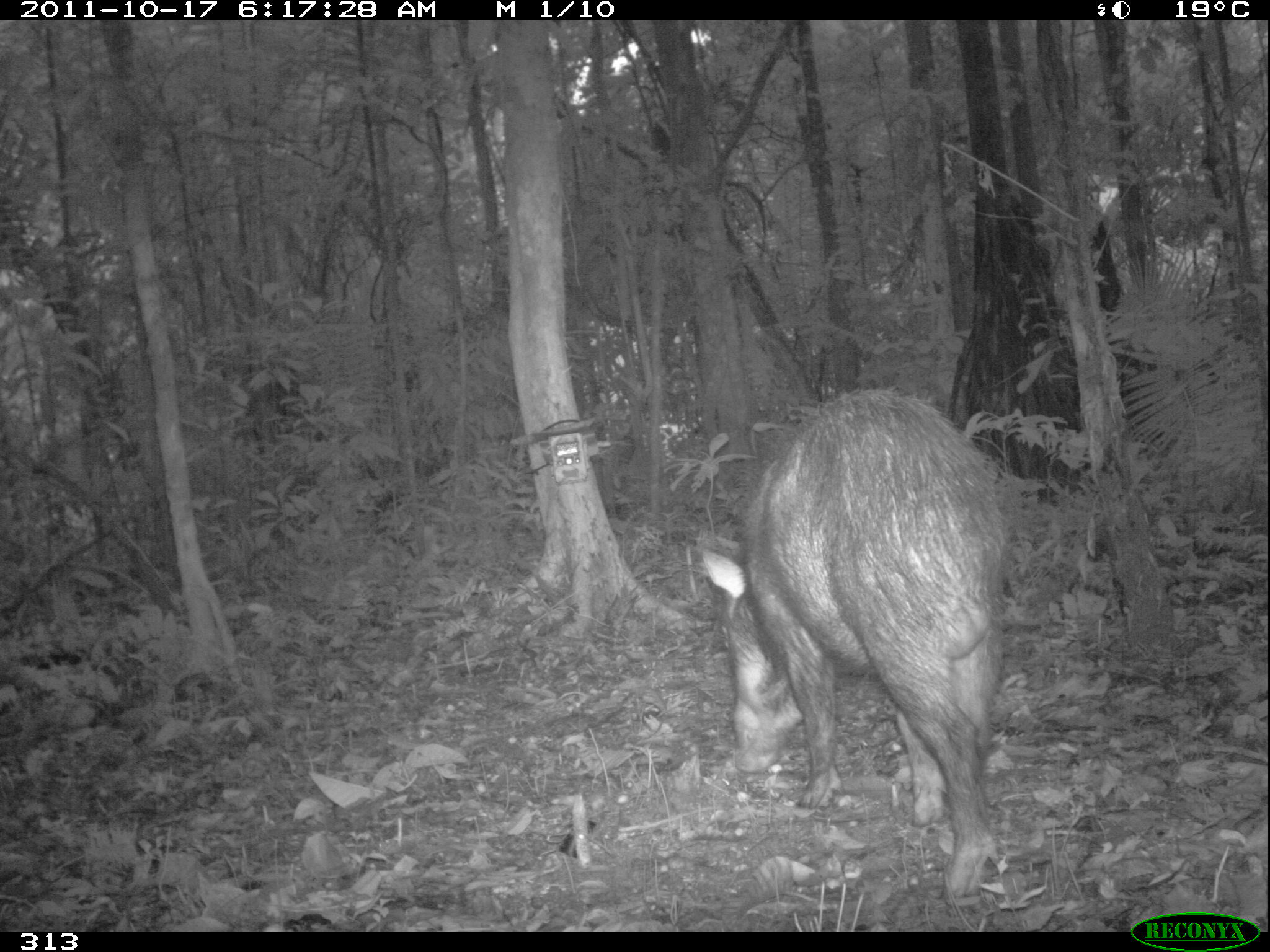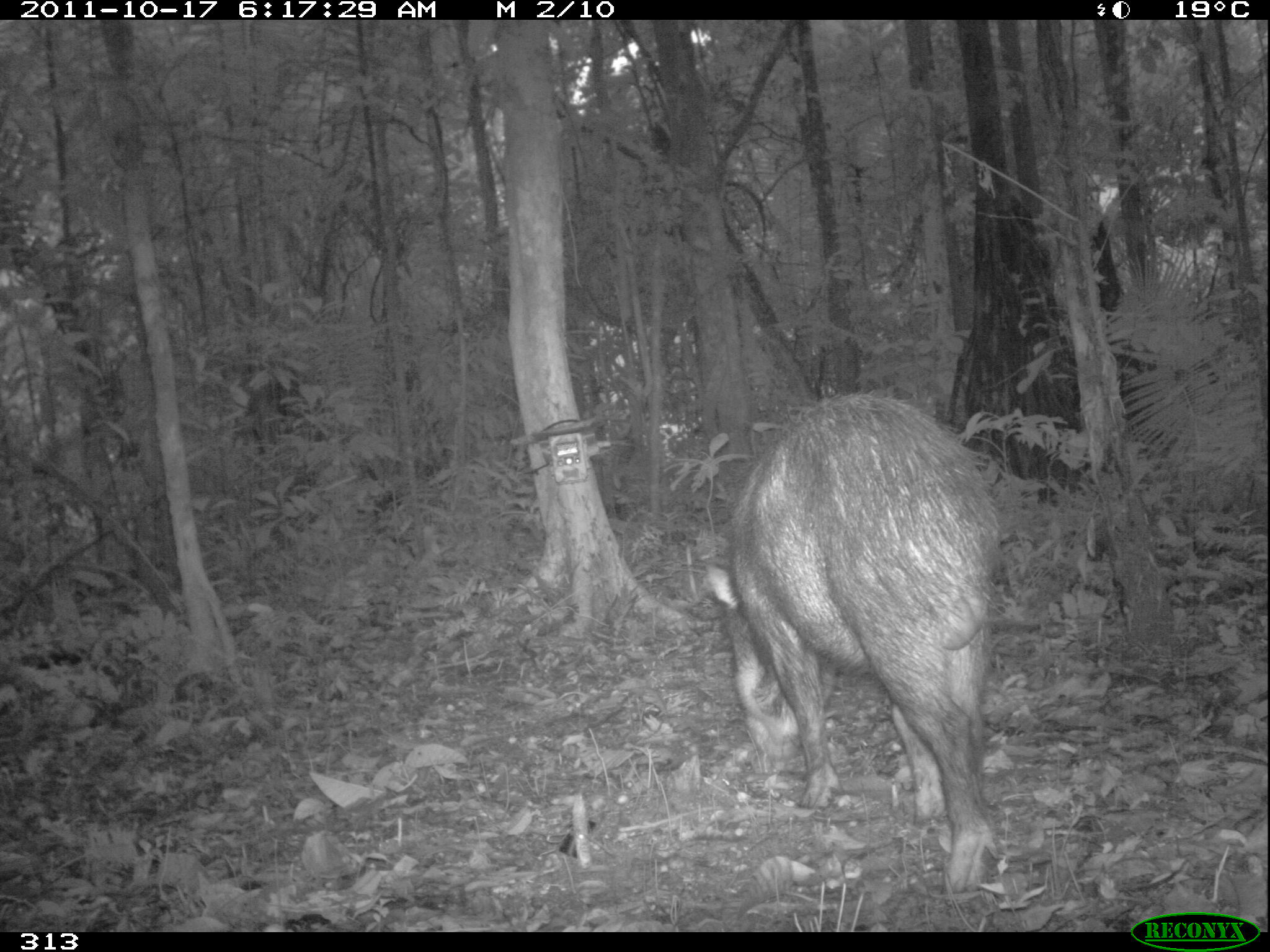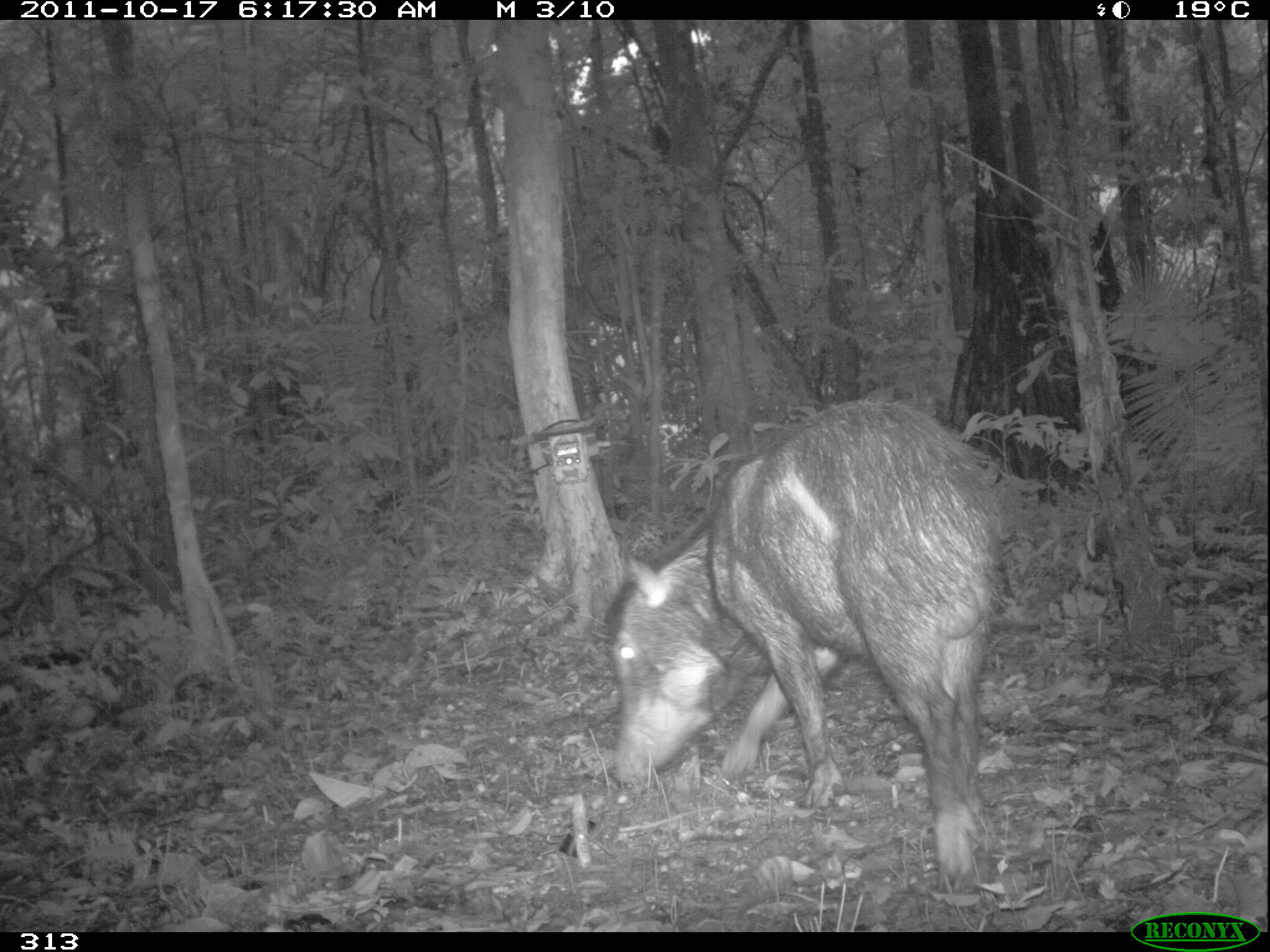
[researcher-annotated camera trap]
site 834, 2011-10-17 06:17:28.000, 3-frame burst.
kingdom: Animalia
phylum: Chordata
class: Mammalia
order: Artiodactyla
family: Tayassuidae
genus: Tayassu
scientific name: Tayassu pecari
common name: white-lipped peccary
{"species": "Tayassu pecari (white-lipped peccary)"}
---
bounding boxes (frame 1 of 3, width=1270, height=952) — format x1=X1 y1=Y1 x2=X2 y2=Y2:
tayassu pecari: x1=700 y1=385 x2=1015 y2=907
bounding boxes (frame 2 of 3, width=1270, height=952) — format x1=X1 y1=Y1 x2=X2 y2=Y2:
tayassu pecari: x1=705 y1=392 x2=1002 y2=899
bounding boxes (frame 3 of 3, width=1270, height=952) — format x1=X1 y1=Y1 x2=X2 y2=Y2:
tayassu pecari: x1=610 y1=397 x2=1007 y2=876